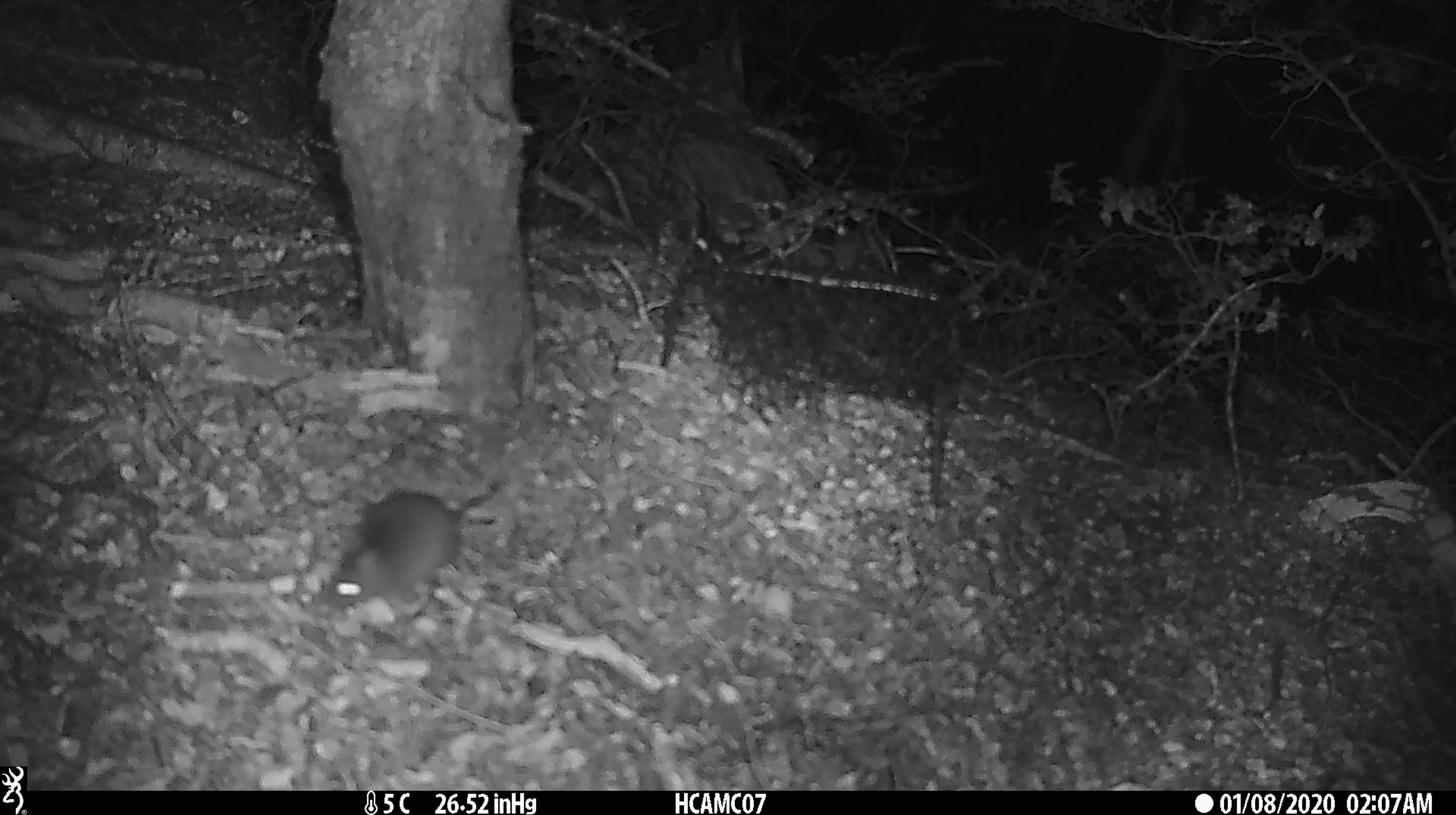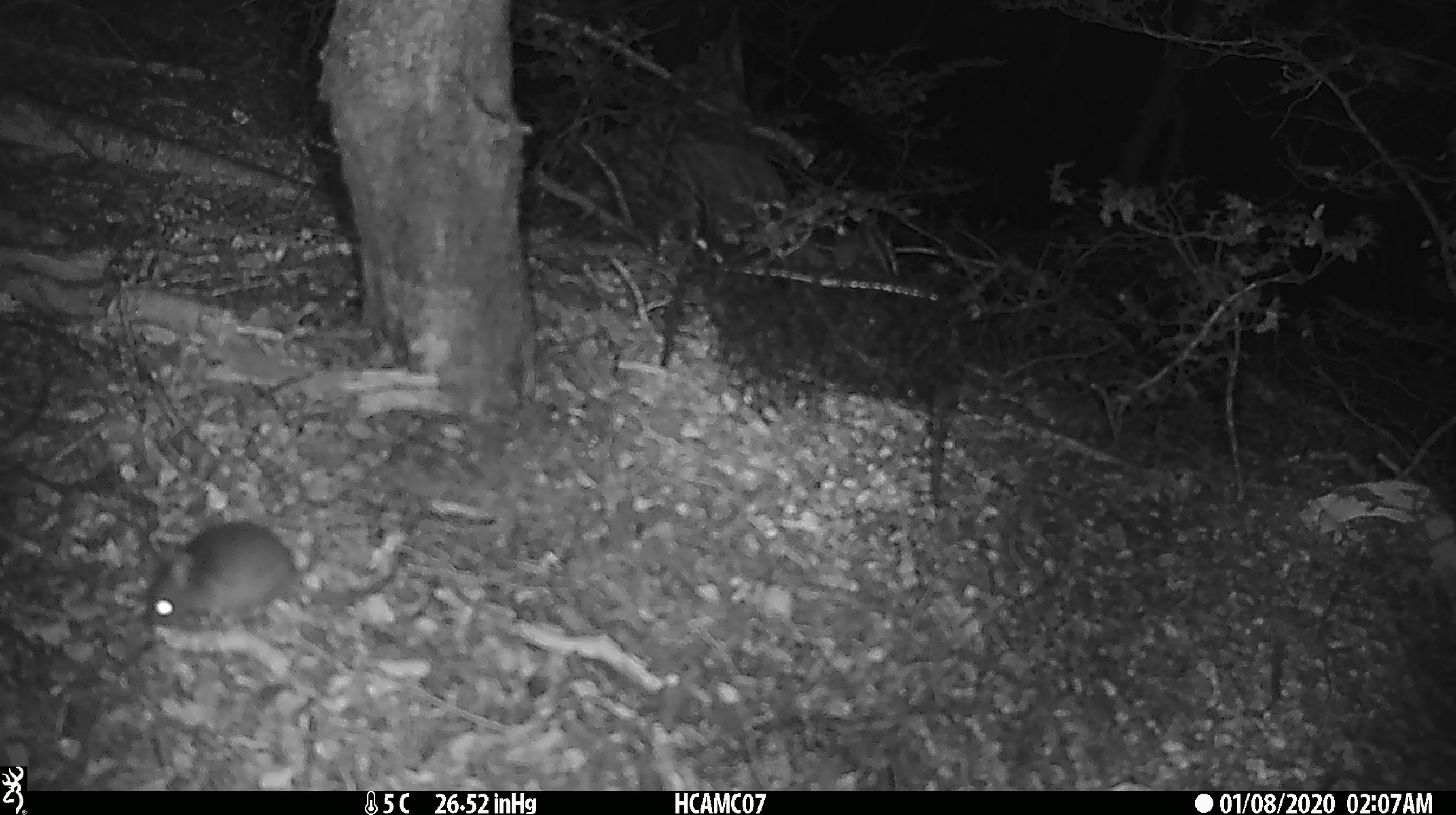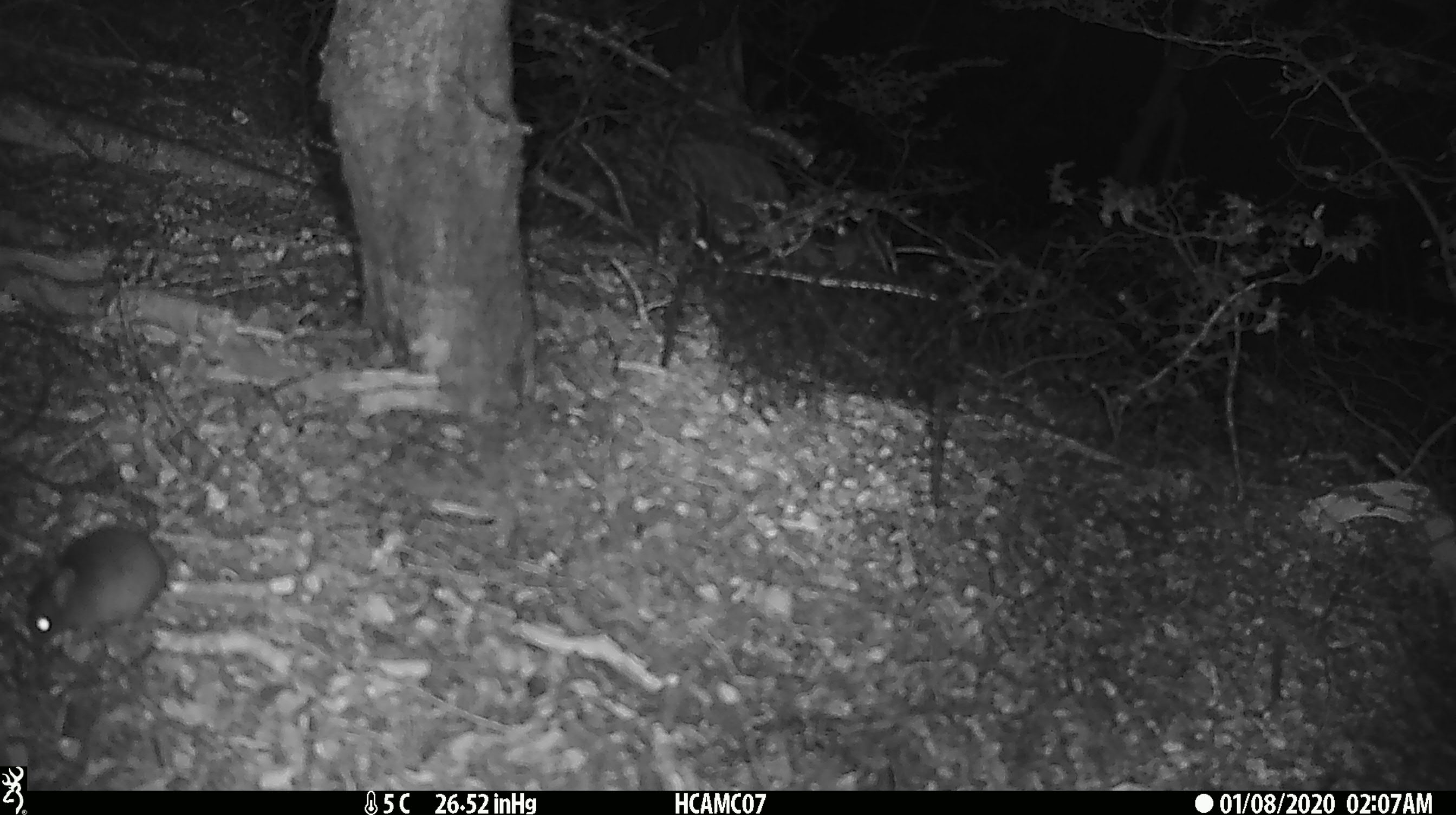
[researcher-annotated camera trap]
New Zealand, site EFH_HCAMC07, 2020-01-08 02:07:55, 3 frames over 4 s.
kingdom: Animalia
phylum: Chordata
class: Mammalia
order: Rodentia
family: Muridae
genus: Mus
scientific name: Mus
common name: mouse